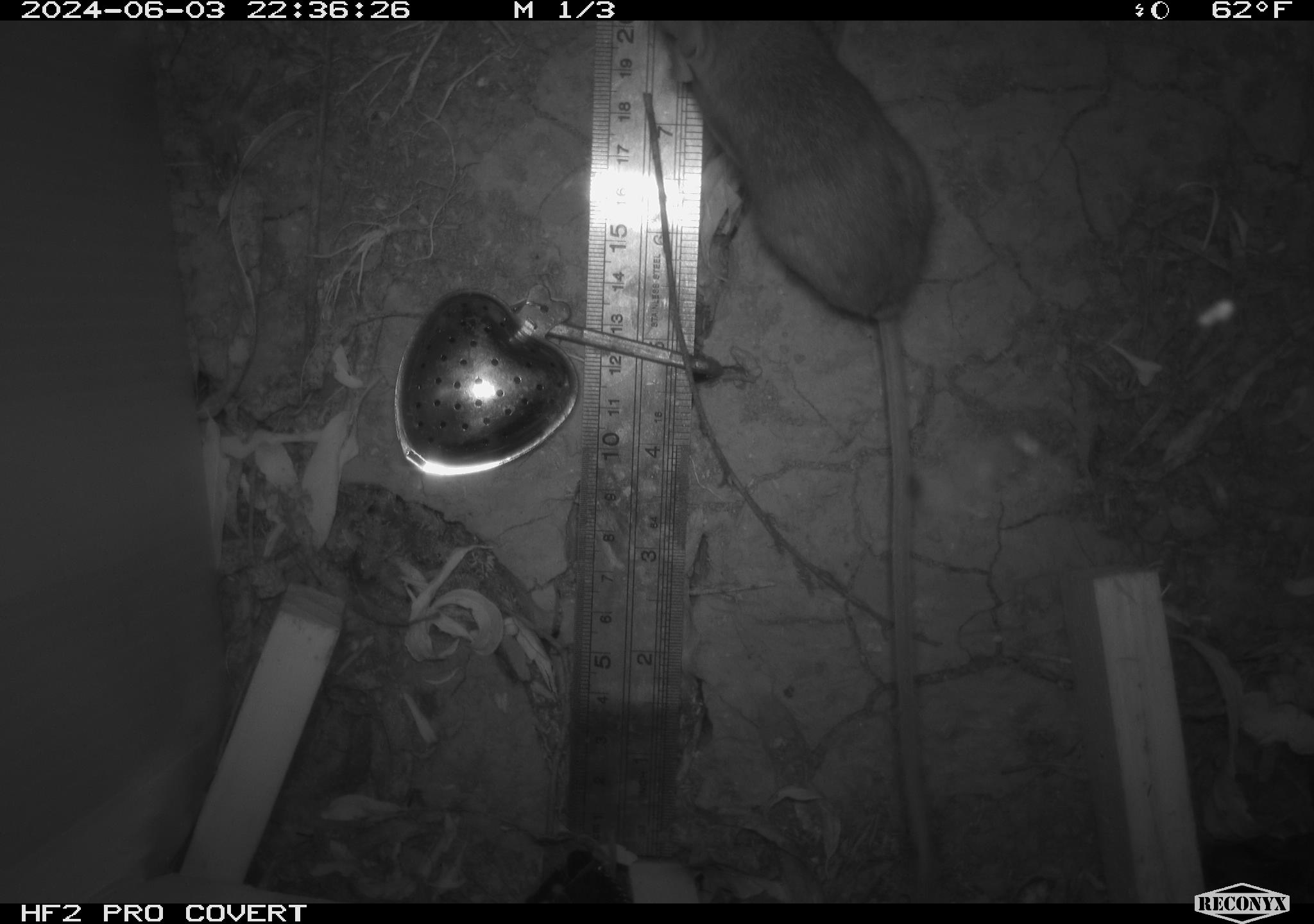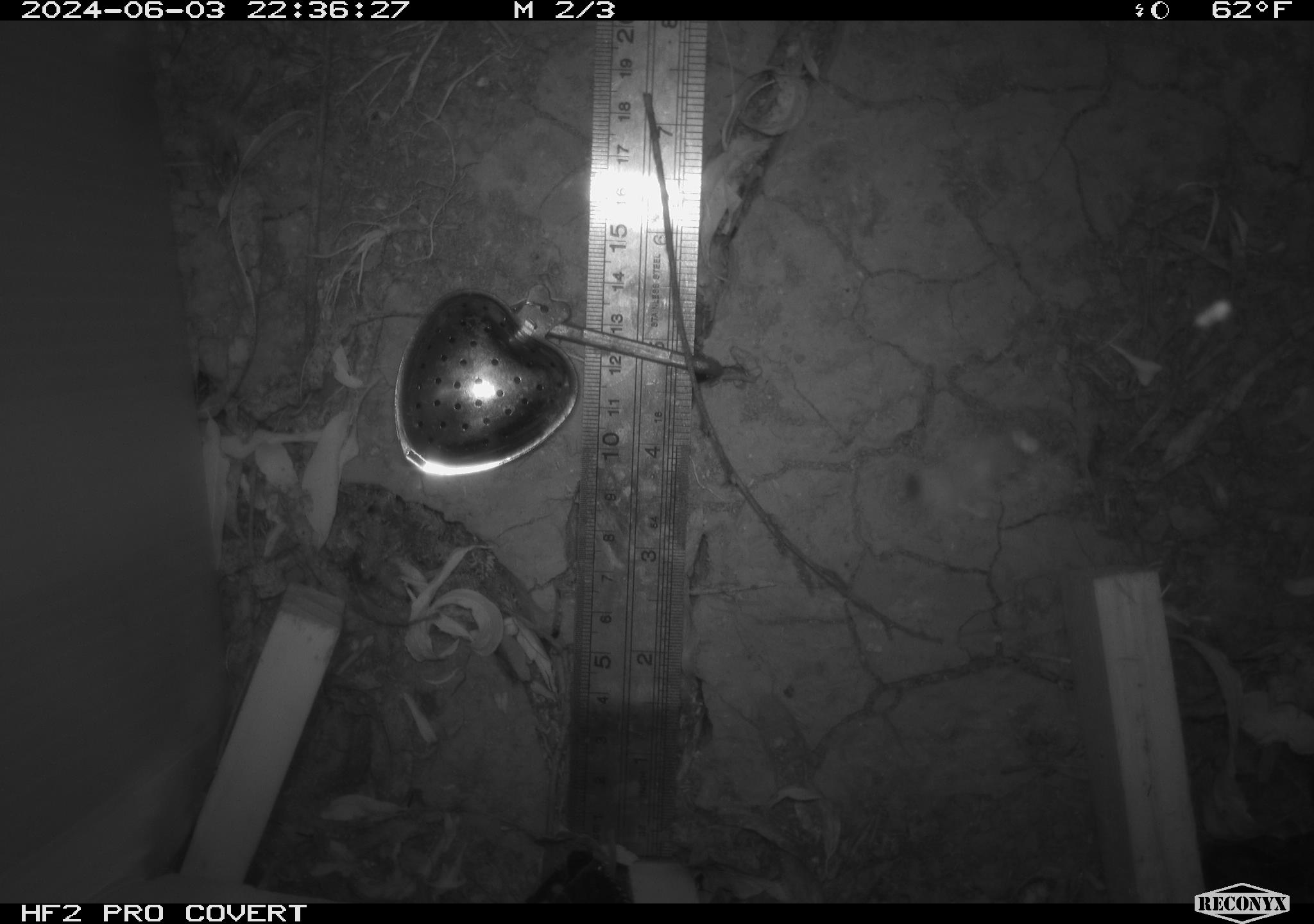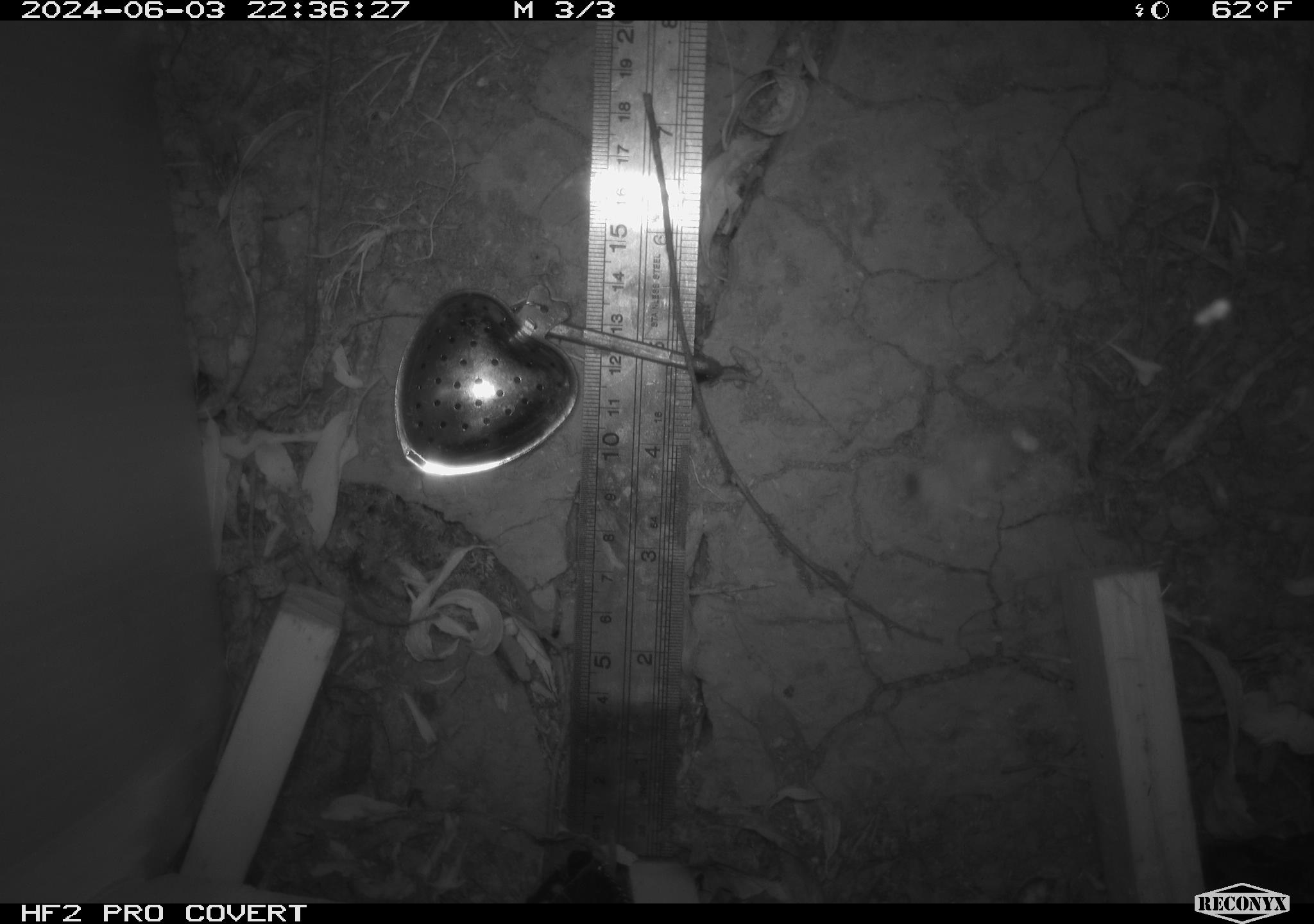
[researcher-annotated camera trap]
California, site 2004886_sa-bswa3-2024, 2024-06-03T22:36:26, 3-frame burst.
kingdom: Animalia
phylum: Chordata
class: Mammalia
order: Rodentia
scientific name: Rodentia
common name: mouse species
Mouse species (Rodentia).